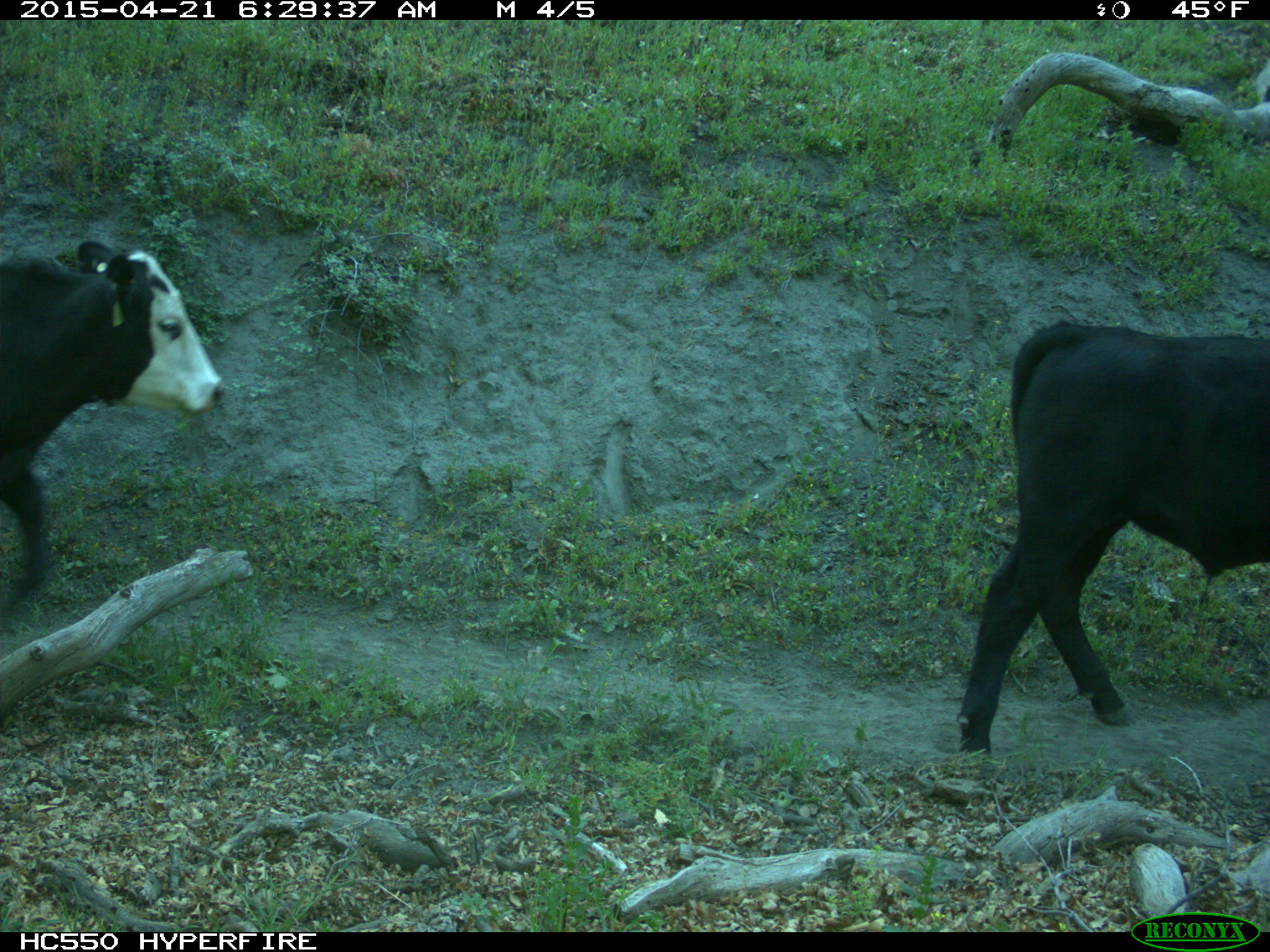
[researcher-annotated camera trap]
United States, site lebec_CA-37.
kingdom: Animalia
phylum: Chordata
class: Mammalia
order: Artiodactyla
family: Bovidae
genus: Bos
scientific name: Bos taurus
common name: domestic cow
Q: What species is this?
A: Bos taurus (domestic cow).